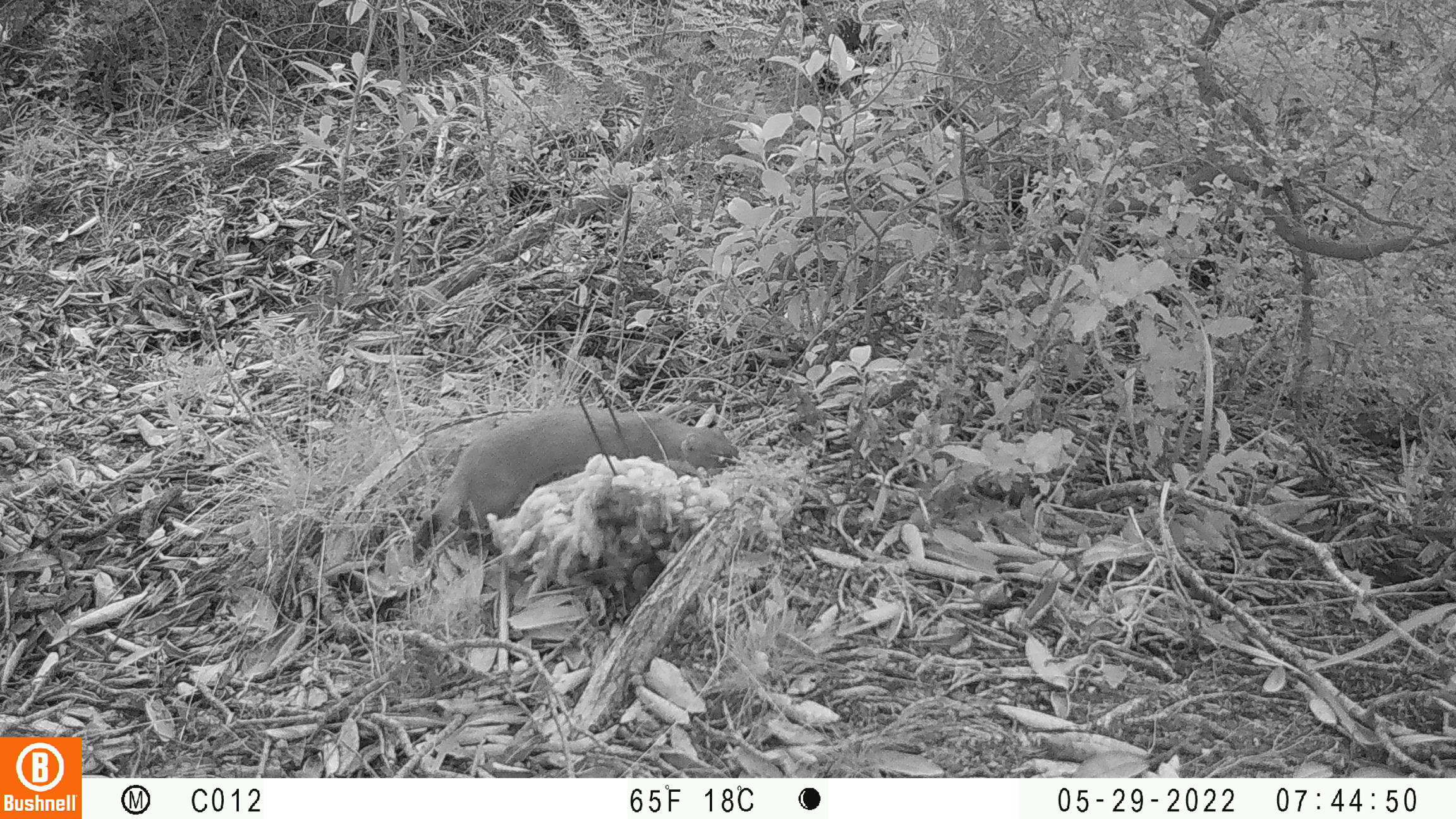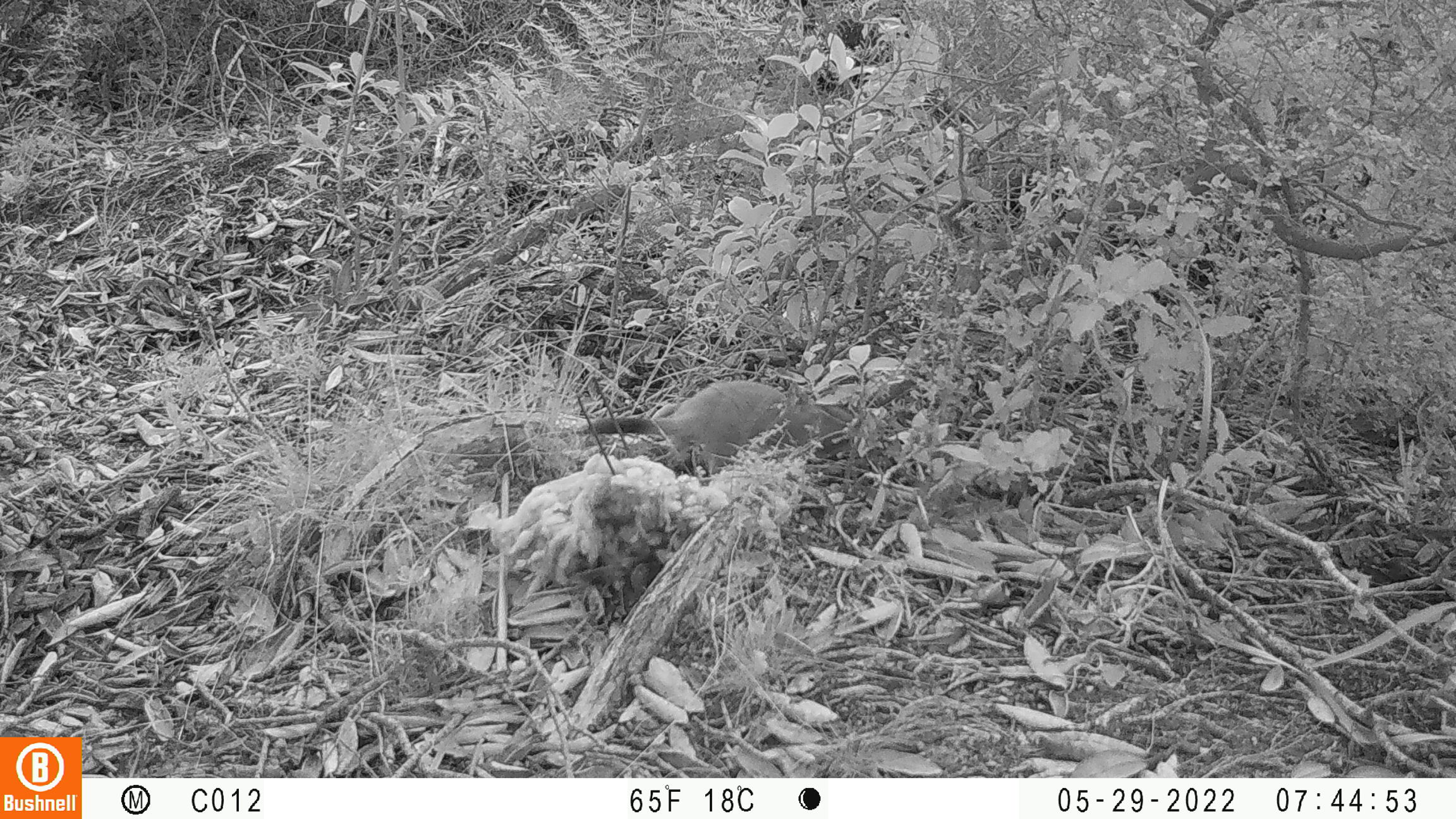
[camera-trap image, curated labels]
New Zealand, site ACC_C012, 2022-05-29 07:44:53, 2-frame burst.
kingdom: Animalia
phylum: Chordata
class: Mammalia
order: Carnivora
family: Mustelidae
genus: Mustela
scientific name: Mustela erminea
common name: stoat